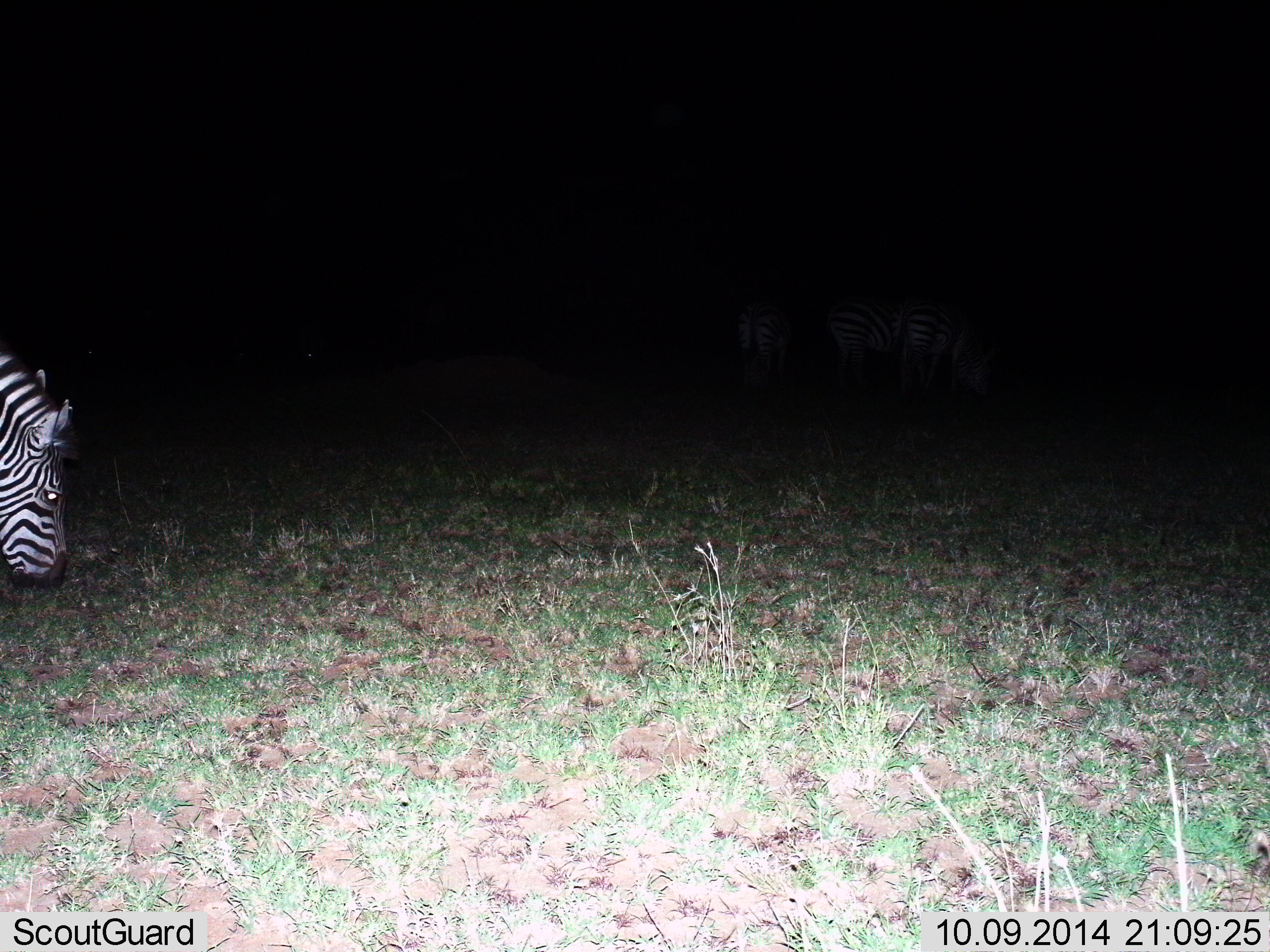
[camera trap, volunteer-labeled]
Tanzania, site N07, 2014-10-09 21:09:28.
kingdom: Animalia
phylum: Chordata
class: Mammalia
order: Perissodactyla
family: Equidae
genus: Equus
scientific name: Equus quagga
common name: plains zebra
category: zebra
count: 1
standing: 50%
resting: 0%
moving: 10%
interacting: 0%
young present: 0%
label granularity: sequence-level